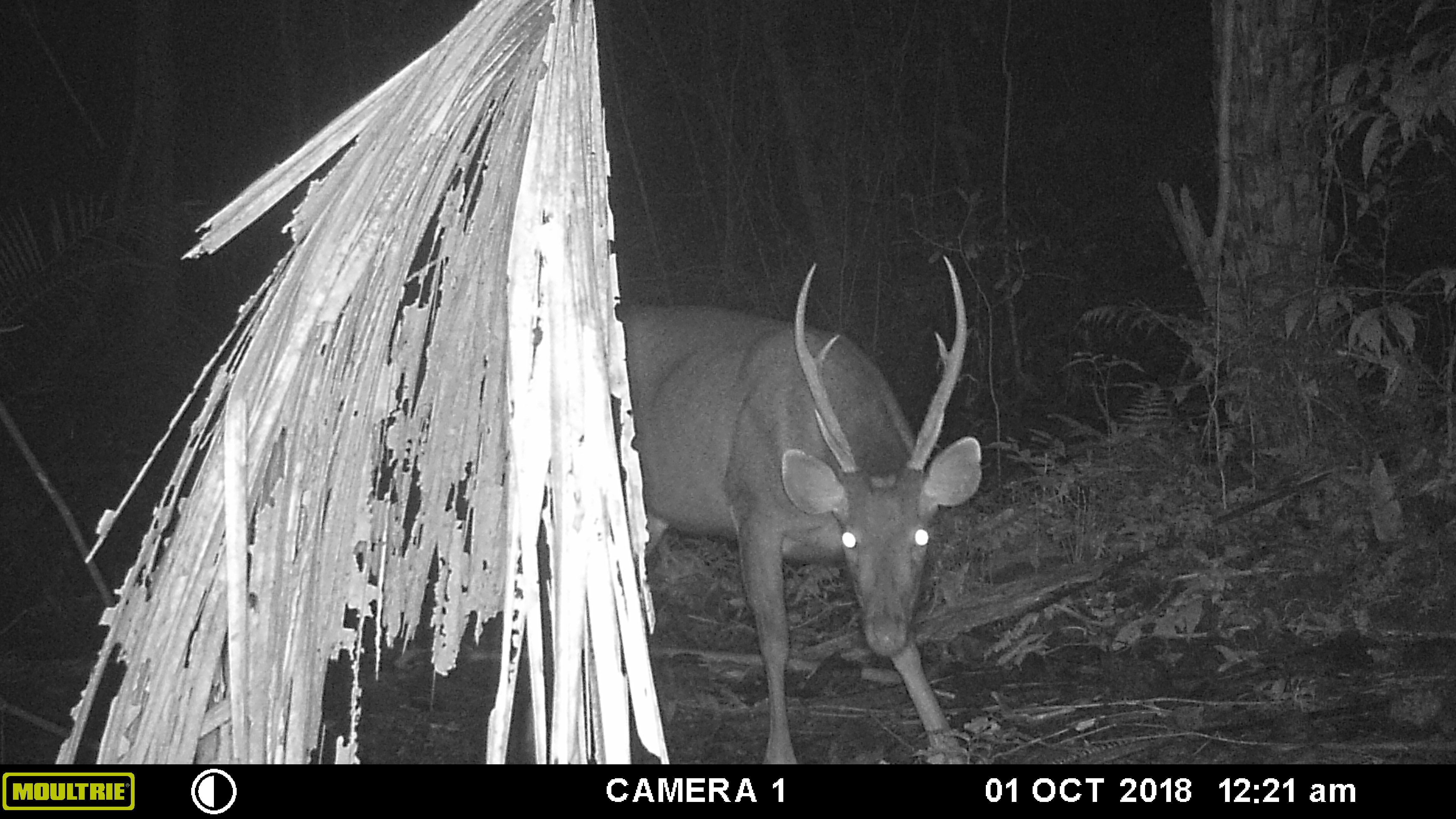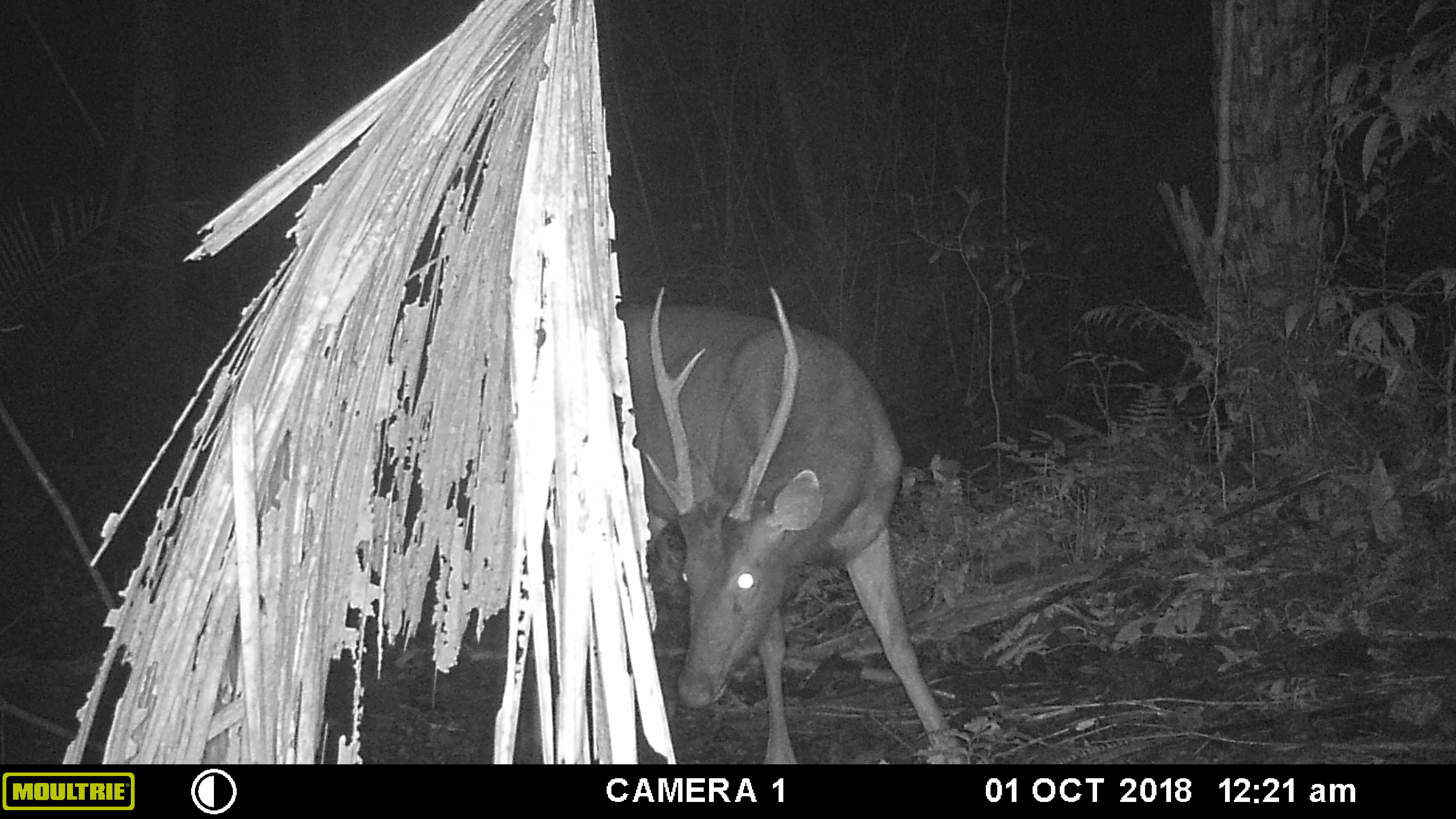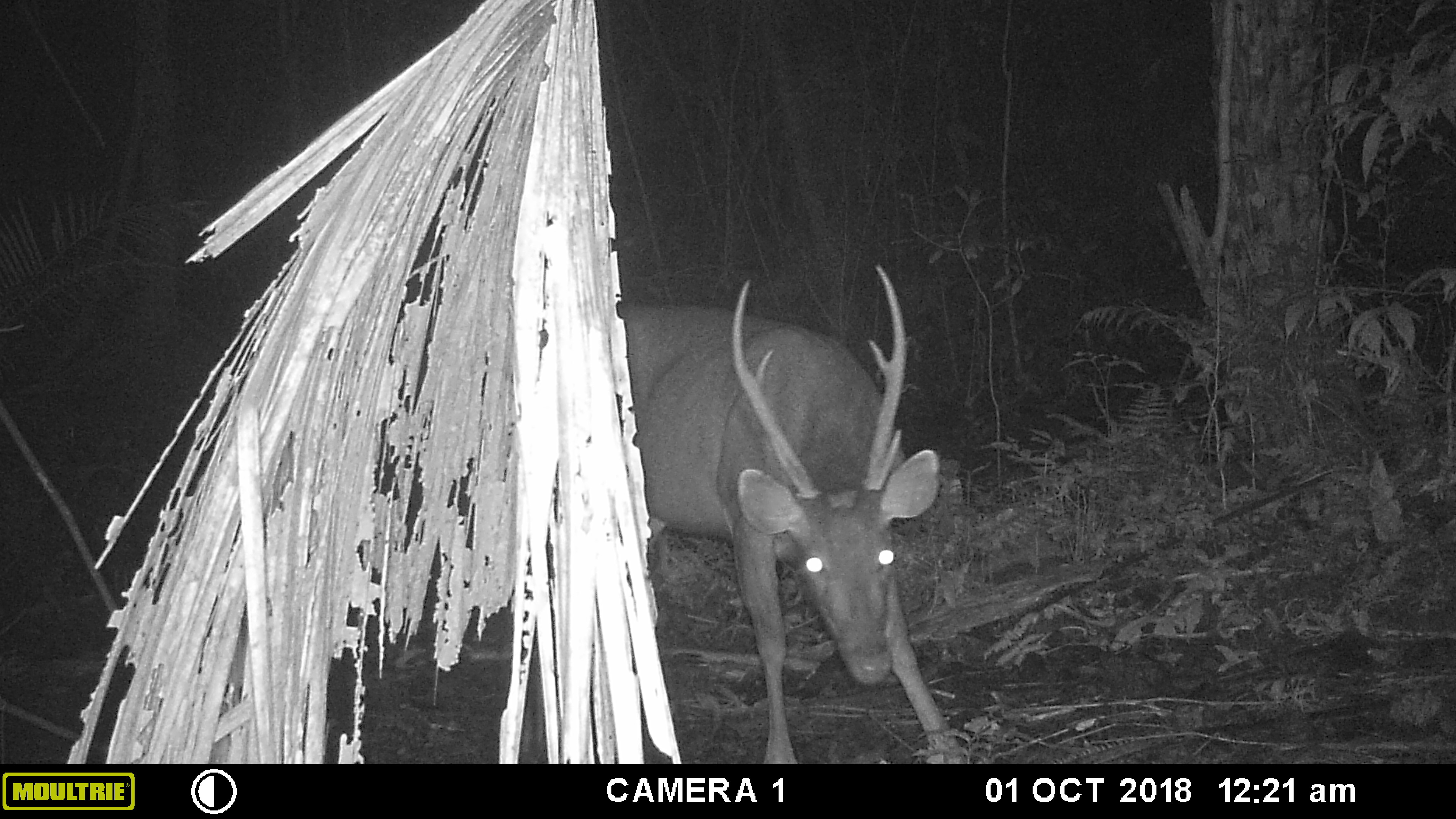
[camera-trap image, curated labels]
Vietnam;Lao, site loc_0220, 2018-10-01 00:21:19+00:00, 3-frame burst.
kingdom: Animalia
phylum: Chordata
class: Mammalia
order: Artiodactyla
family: Cervidae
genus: Rusa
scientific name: Rusa unicolor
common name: sambar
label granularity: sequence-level